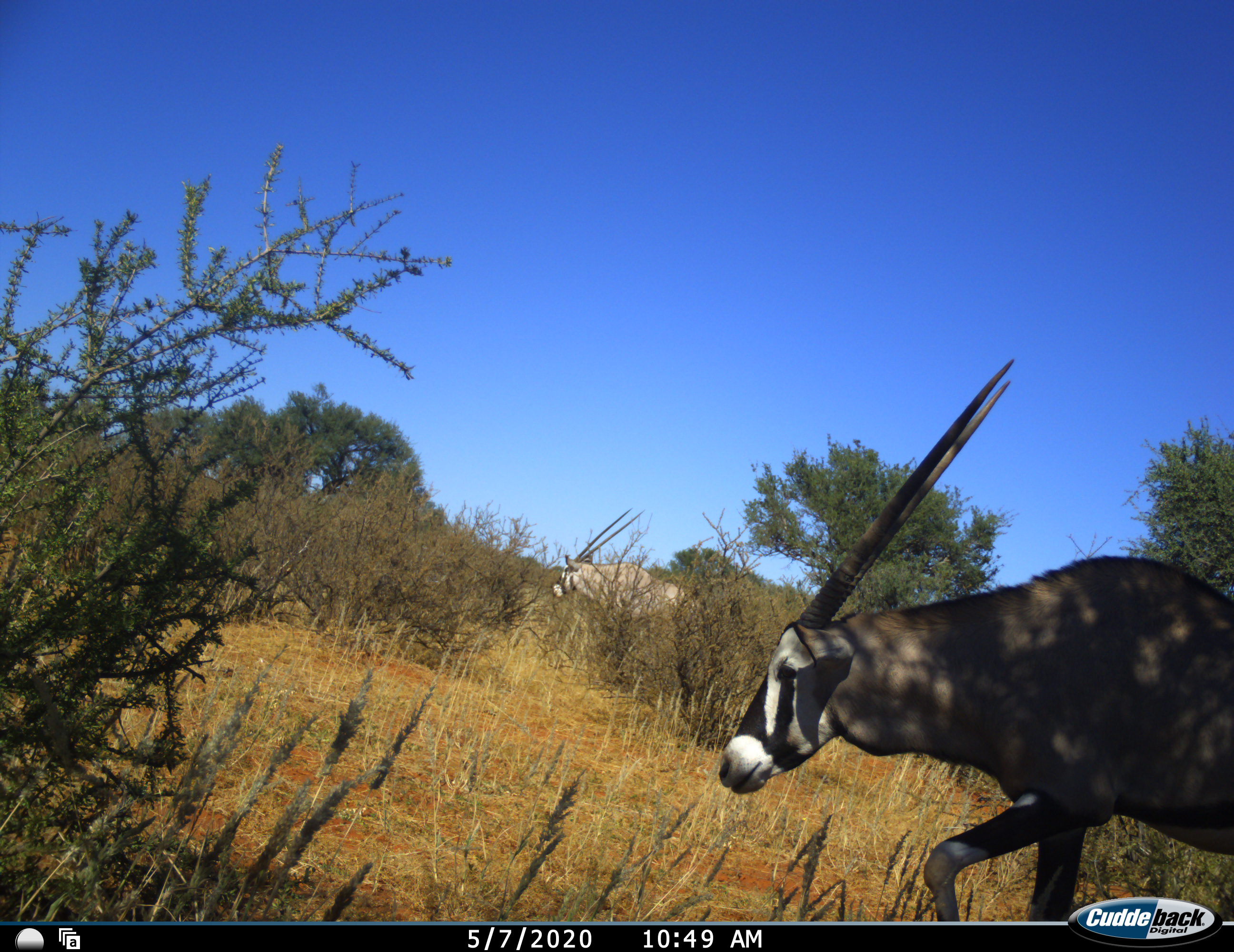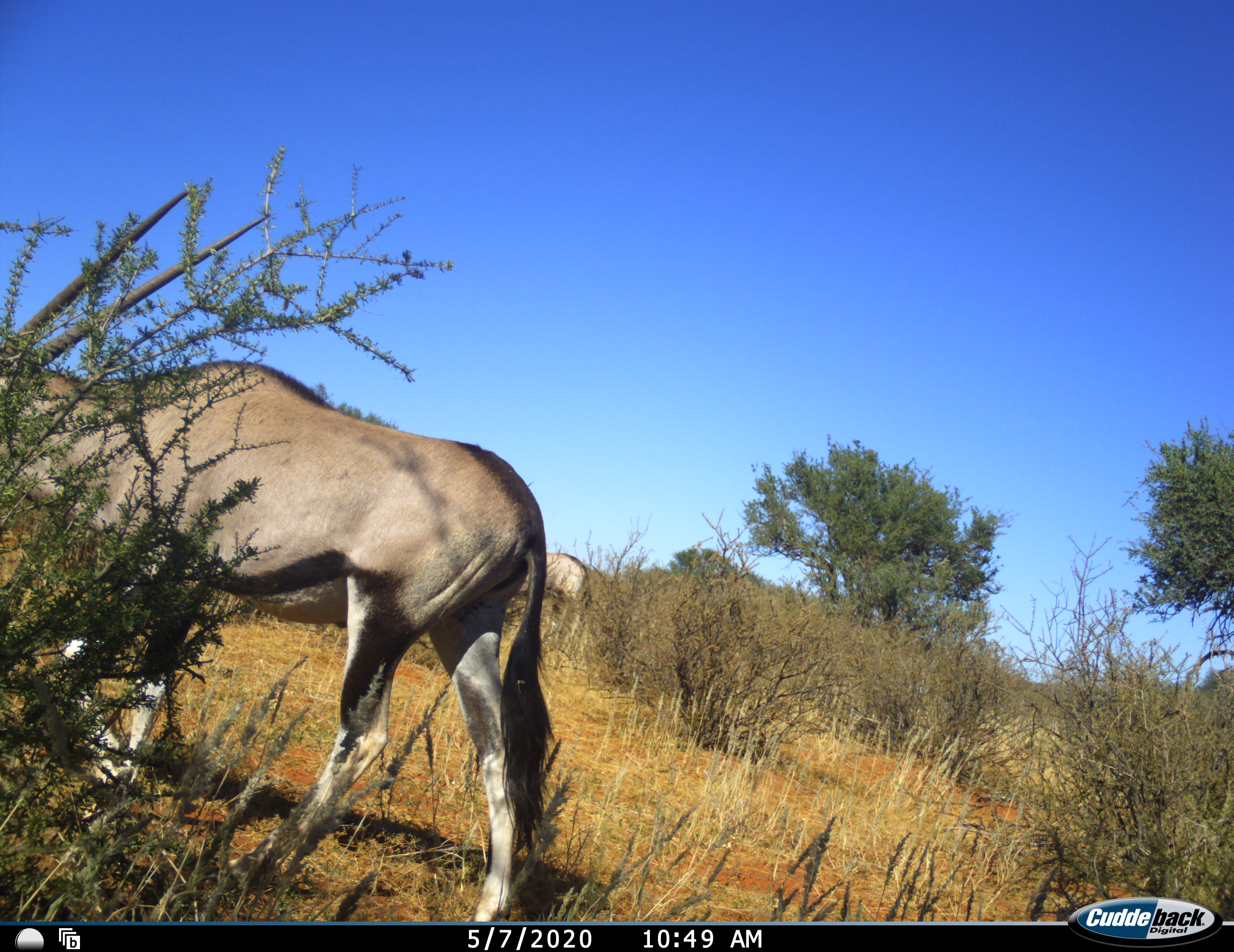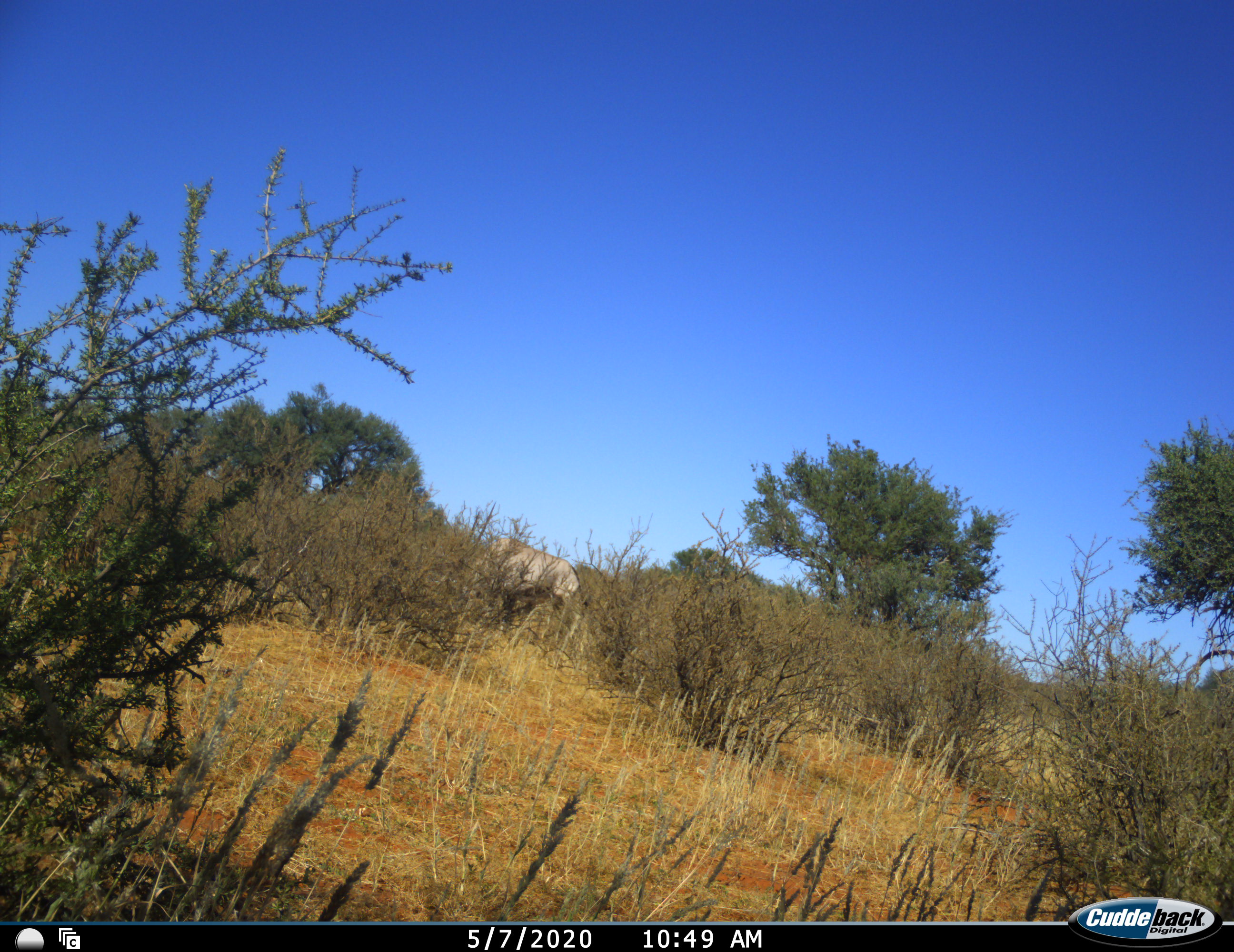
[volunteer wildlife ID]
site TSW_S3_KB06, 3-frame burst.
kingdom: Animalia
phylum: Chordata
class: Mammalia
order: Artiodactyla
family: Bovidae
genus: Oryx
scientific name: Oryx gazella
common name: gemsbok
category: oryx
Oryx (gemsbok) (Oryx gazella), count 2. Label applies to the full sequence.